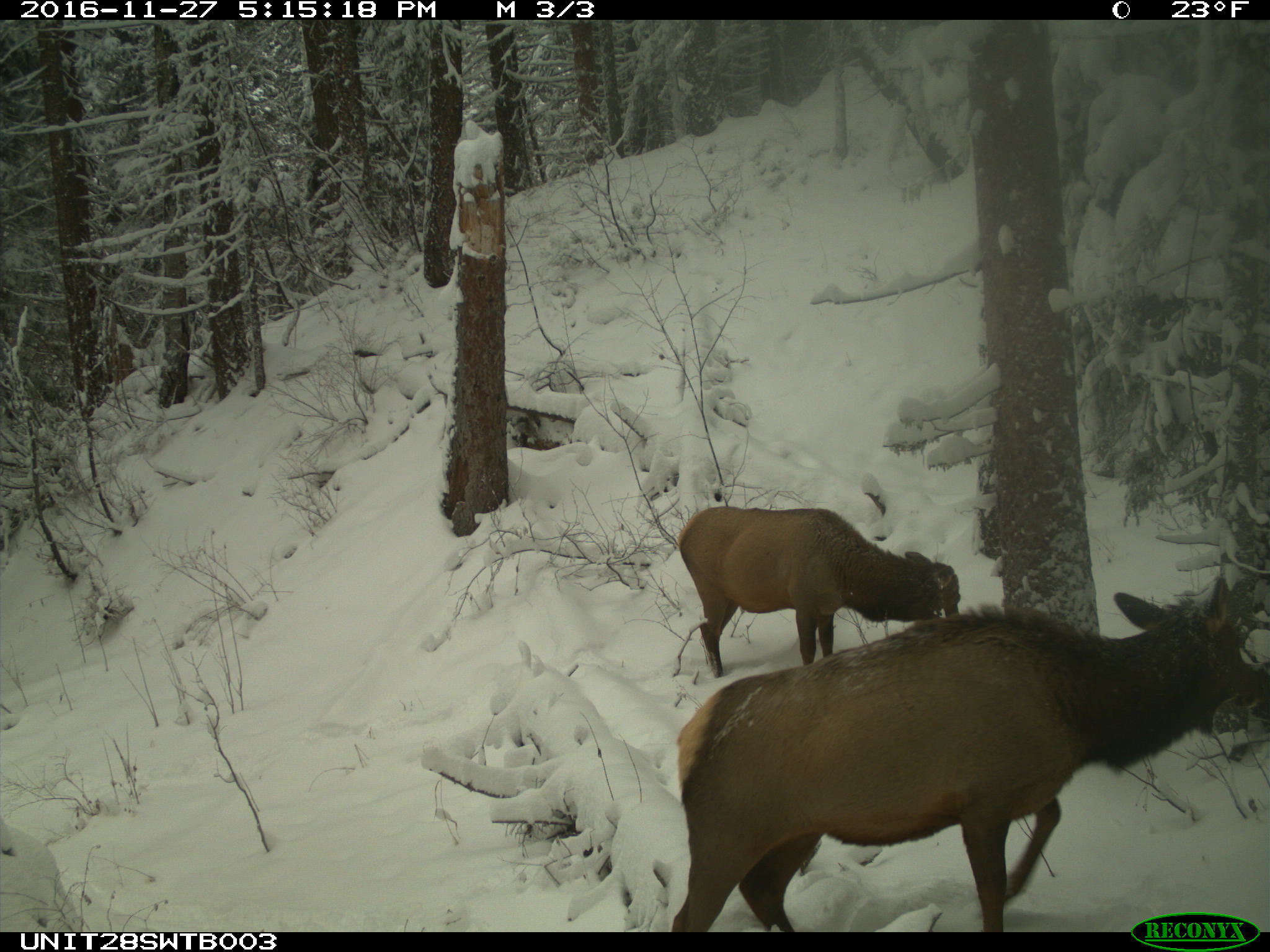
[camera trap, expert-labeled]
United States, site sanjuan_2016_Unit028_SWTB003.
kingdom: Animalia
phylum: Chordata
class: Mammalia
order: Artiodactyla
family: Cervidae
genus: Cervus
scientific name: Cervus elaphus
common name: red deer